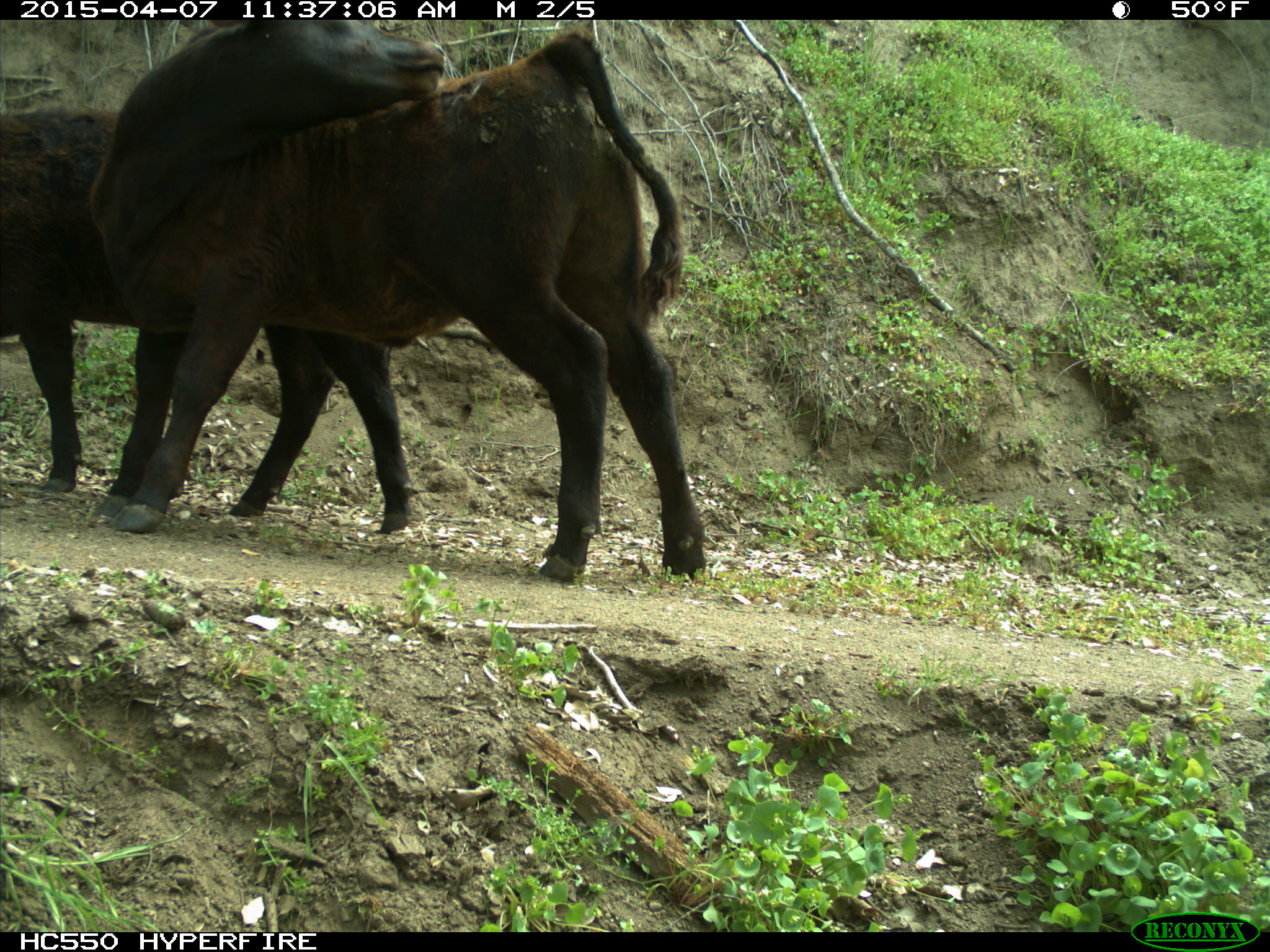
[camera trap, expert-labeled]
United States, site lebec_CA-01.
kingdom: Animalia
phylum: Chordata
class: Mammalia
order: Artiodactyla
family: Bovidae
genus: Bos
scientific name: Bos taurus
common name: domestic cow